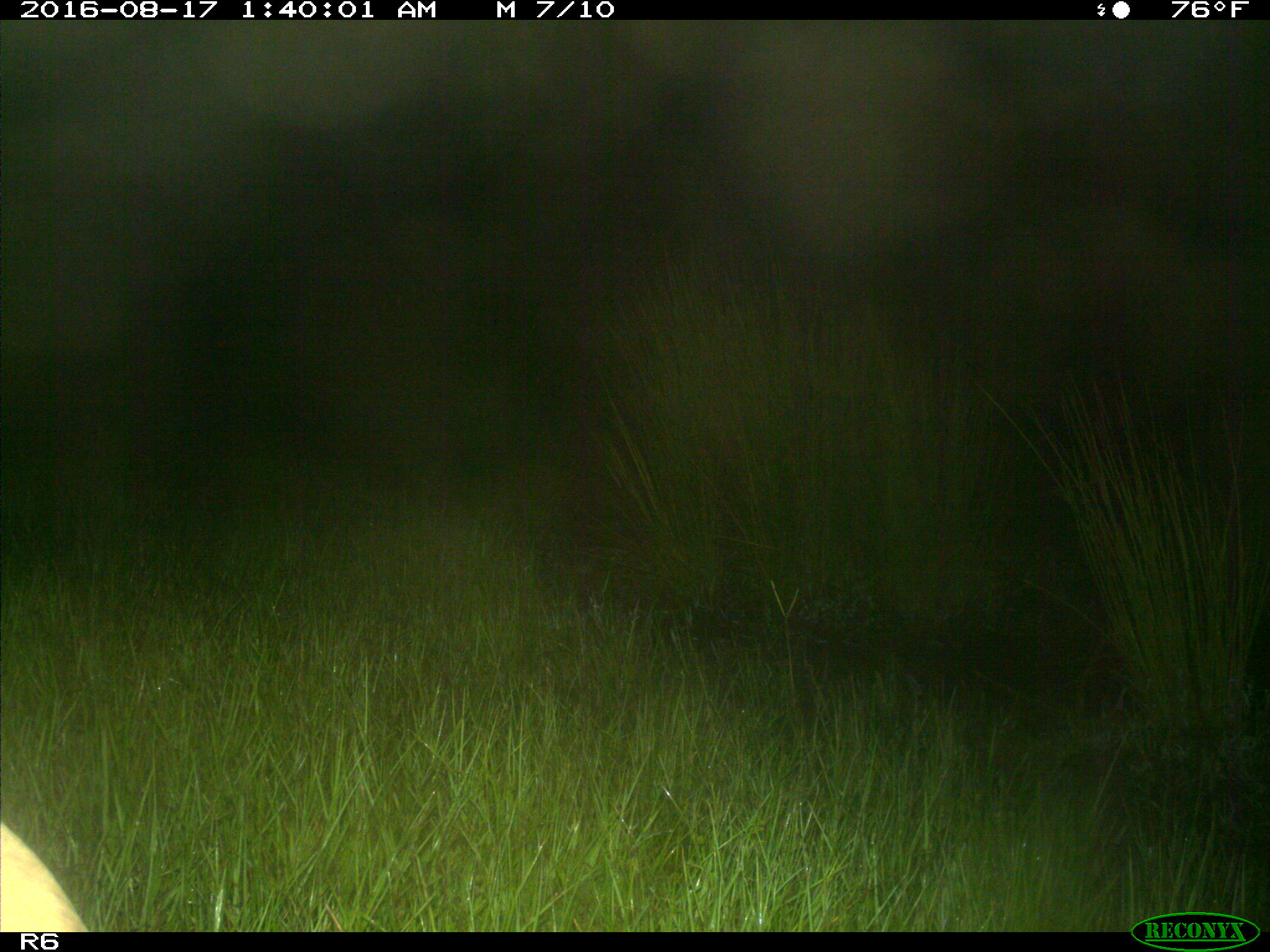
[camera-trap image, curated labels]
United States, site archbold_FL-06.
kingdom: Animalia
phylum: Chordata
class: Mammalia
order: Artiodactyla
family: Bovidae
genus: Bos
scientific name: Bos taurus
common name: domestic cow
Bos taurus (domestic cow).